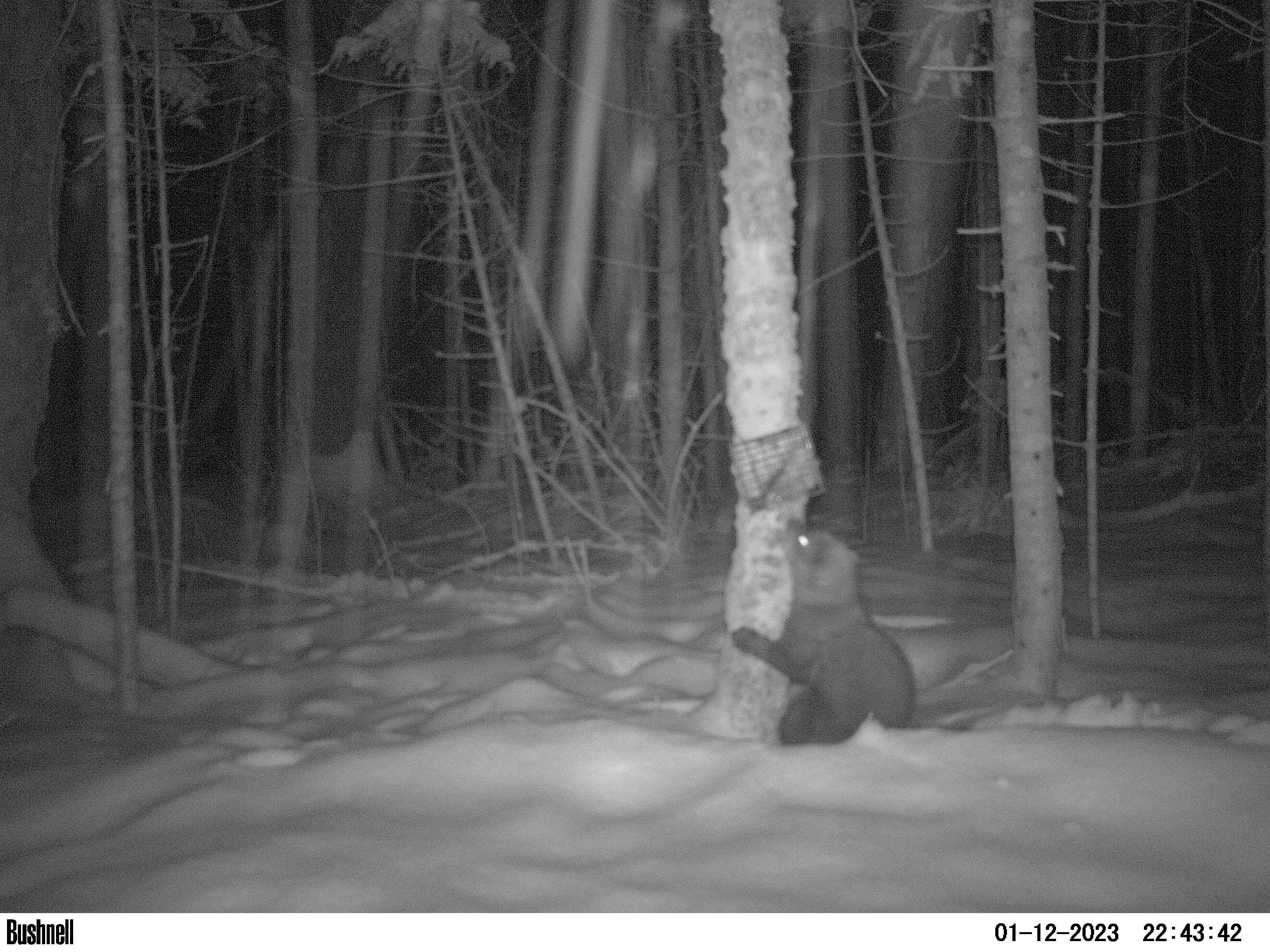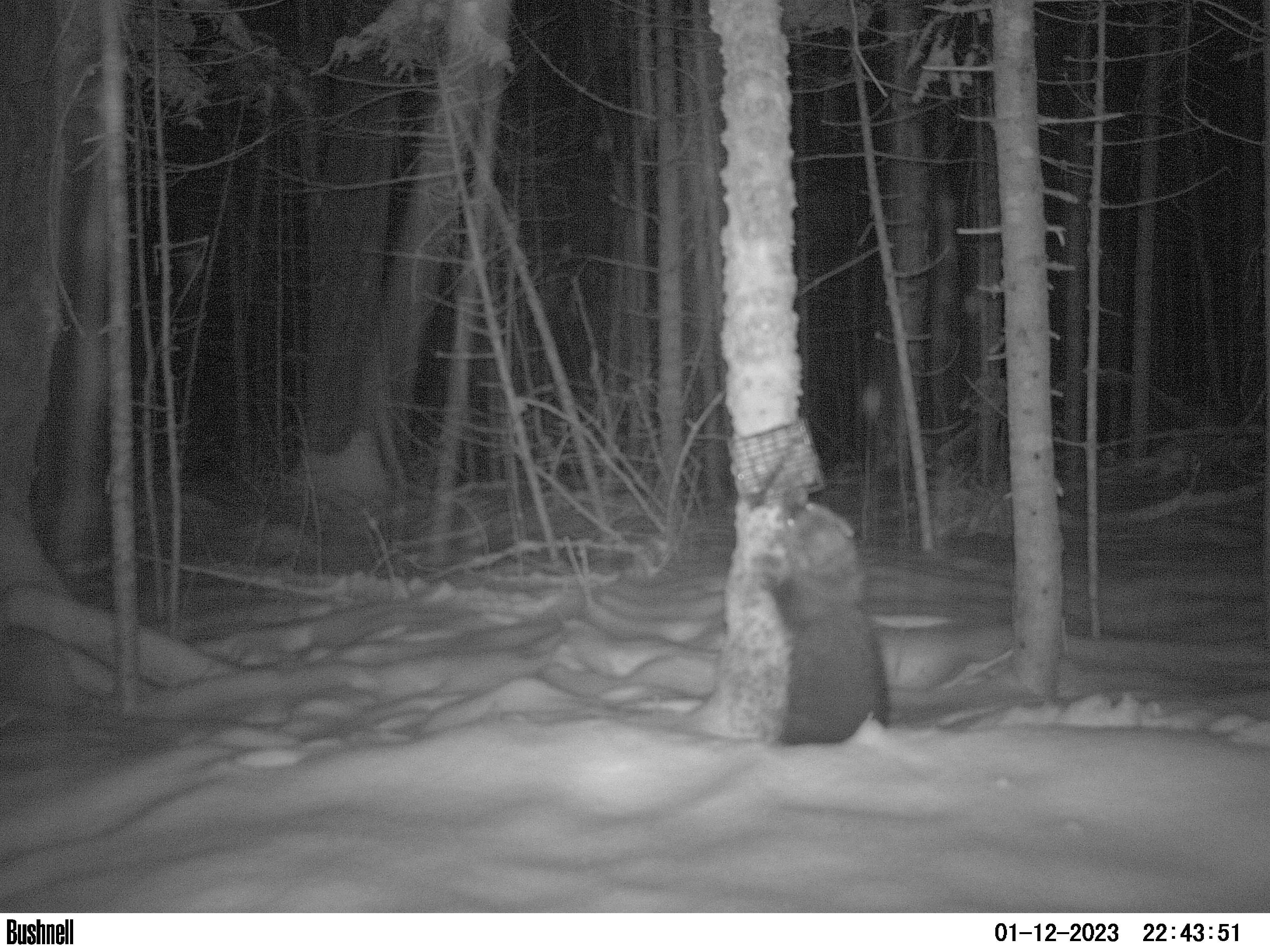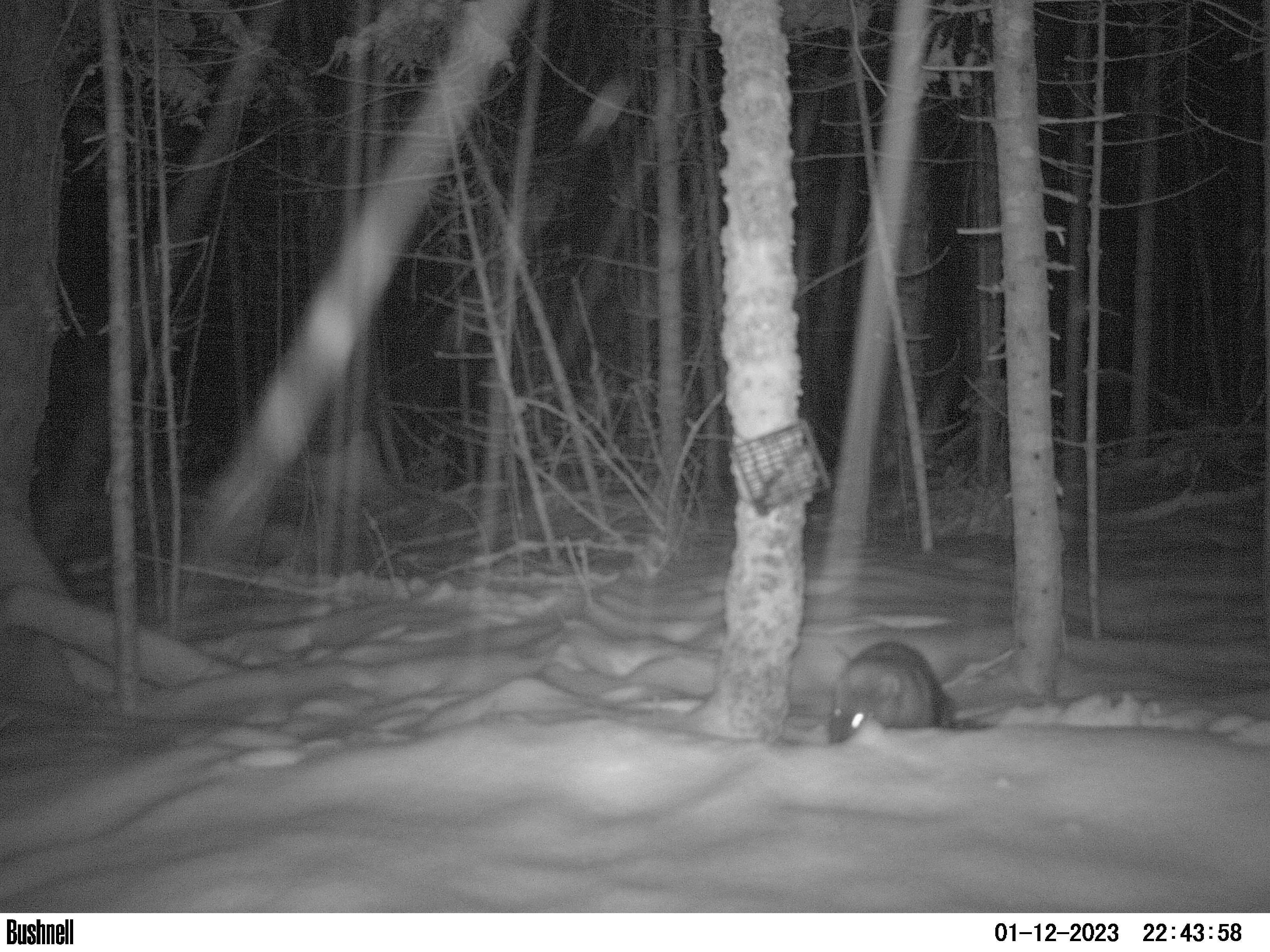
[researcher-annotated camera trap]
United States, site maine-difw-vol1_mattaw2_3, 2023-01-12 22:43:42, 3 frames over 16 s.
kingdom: Animalia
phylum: Chordata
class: Mammalia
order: Carnivora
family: Mustelidae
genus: Pekania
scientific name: Pekania pennanti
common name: fisher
Fisher (Pekania pennanti).